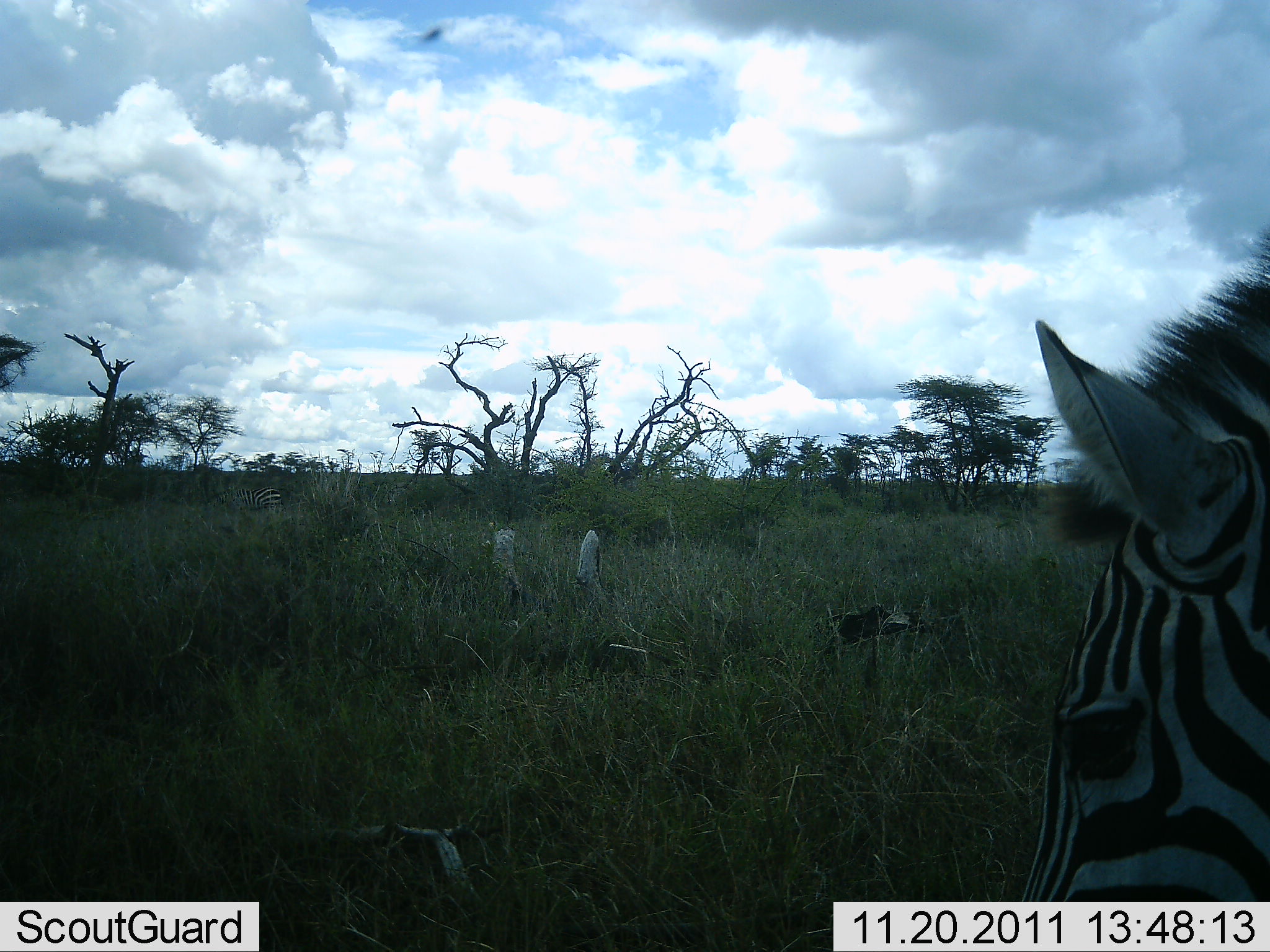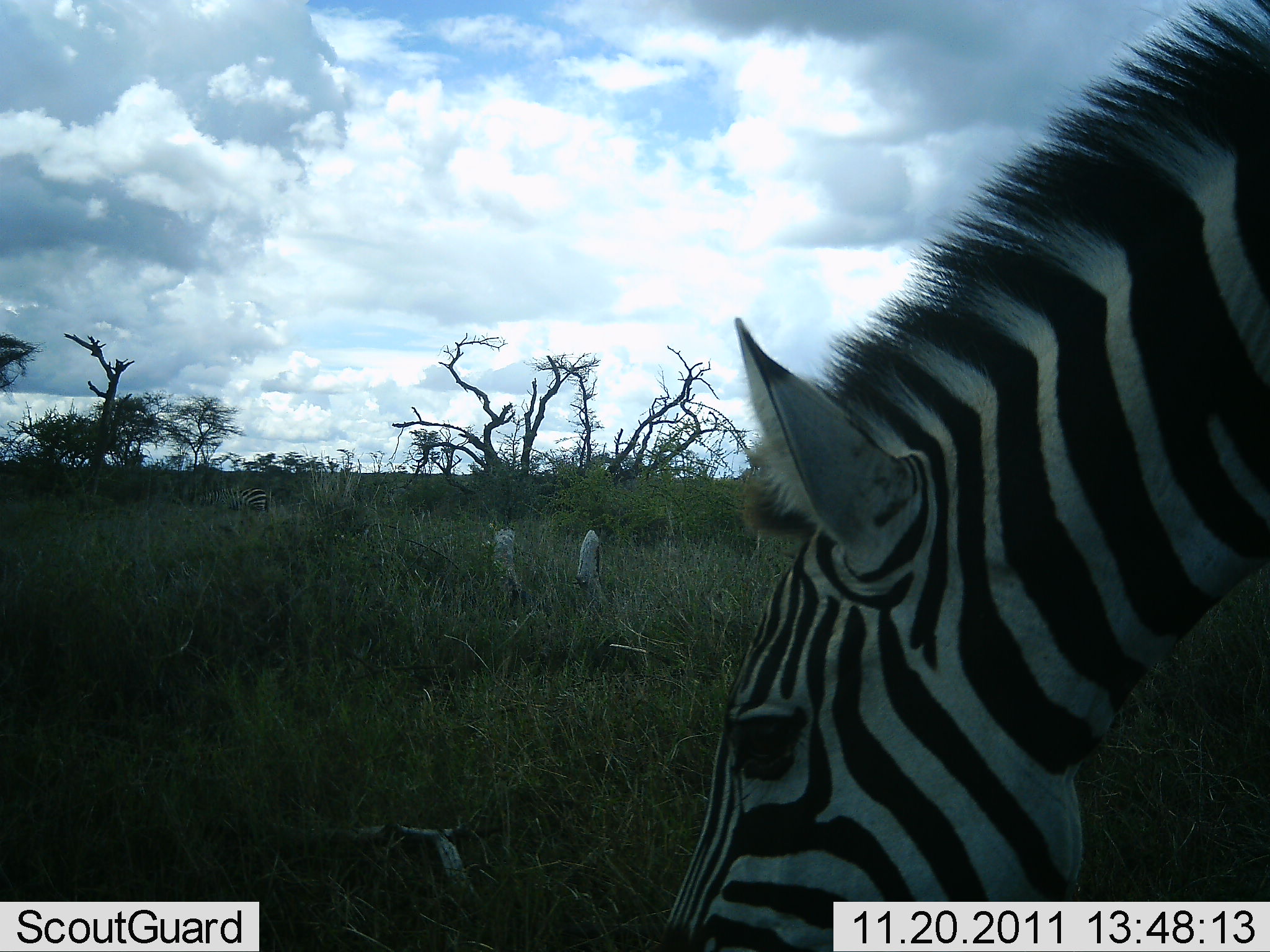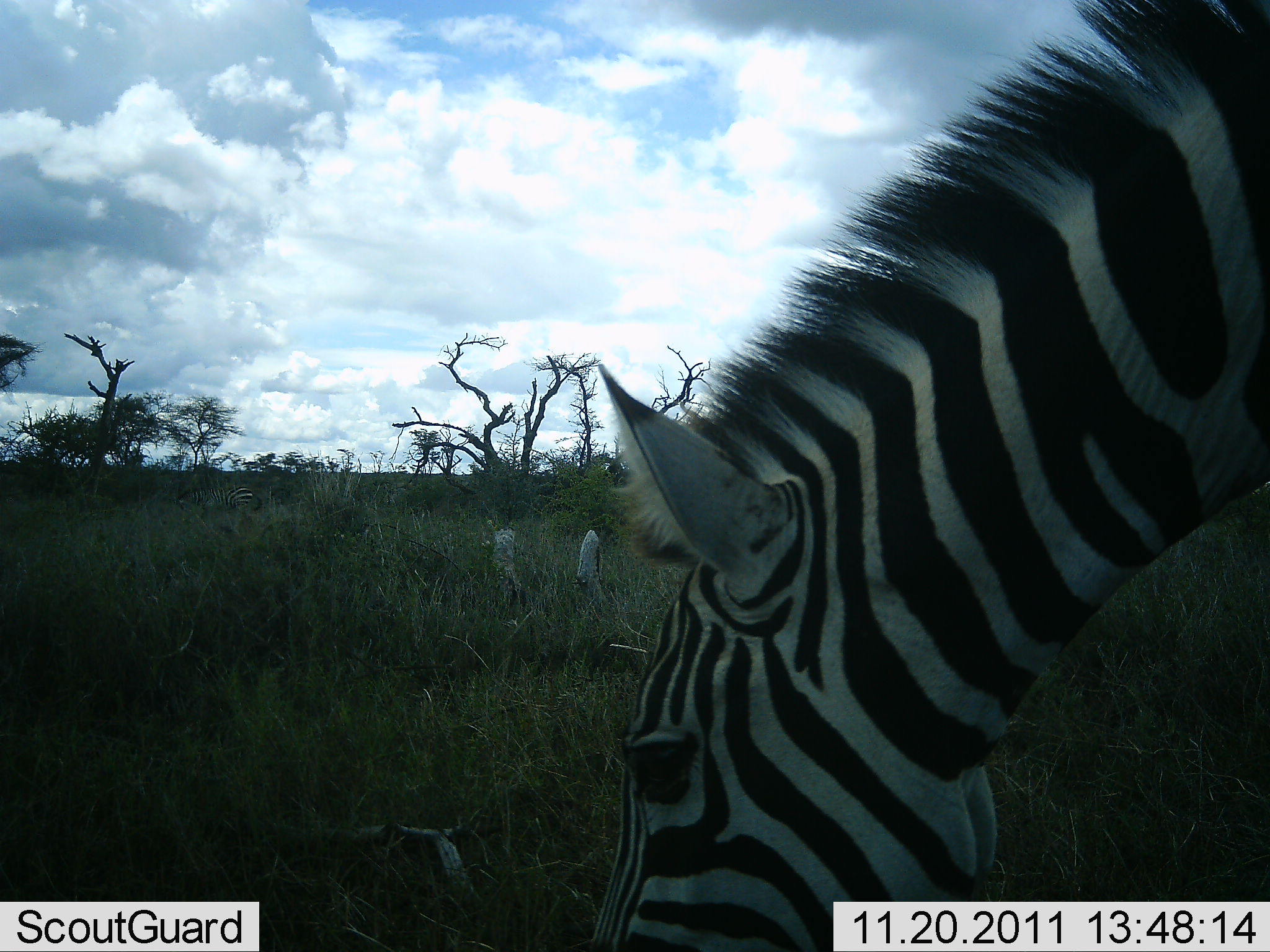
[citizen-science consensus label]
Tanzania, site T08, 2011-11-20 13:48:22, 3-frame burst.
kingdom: Animalia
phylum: Chordata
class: Mammalia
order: Perissodactyla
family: Equidae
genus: Equus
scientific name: Equus quagga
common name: plains zebra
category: zebra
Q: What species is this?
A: Zebra (plains zebra) (Equus quagga).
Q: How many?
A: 1.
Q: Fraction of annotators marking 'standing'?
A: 13%.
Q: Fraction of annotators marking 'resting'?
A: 0%.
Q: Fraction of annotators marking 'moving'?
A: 27%.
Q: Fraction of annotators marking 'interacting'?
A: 0%.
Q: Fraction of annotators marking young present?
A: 0%.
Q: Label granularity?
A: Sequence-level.